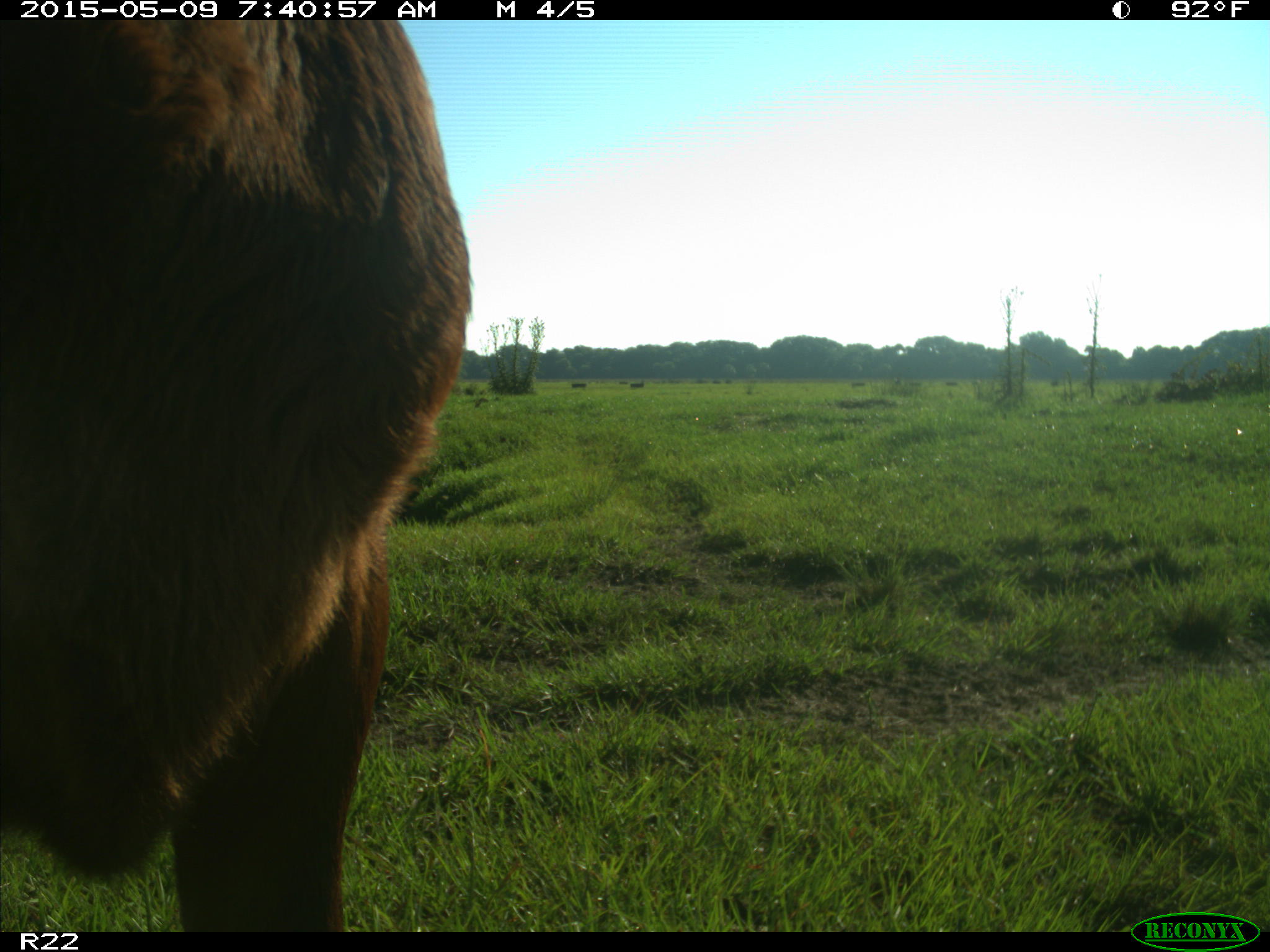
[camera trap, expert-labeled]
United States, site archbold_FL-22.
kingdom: Animalia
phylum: Chordata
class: Mammalia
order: Artiodactyla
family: Bovidae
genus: Bos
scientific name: Bos taurus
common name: domestic cow